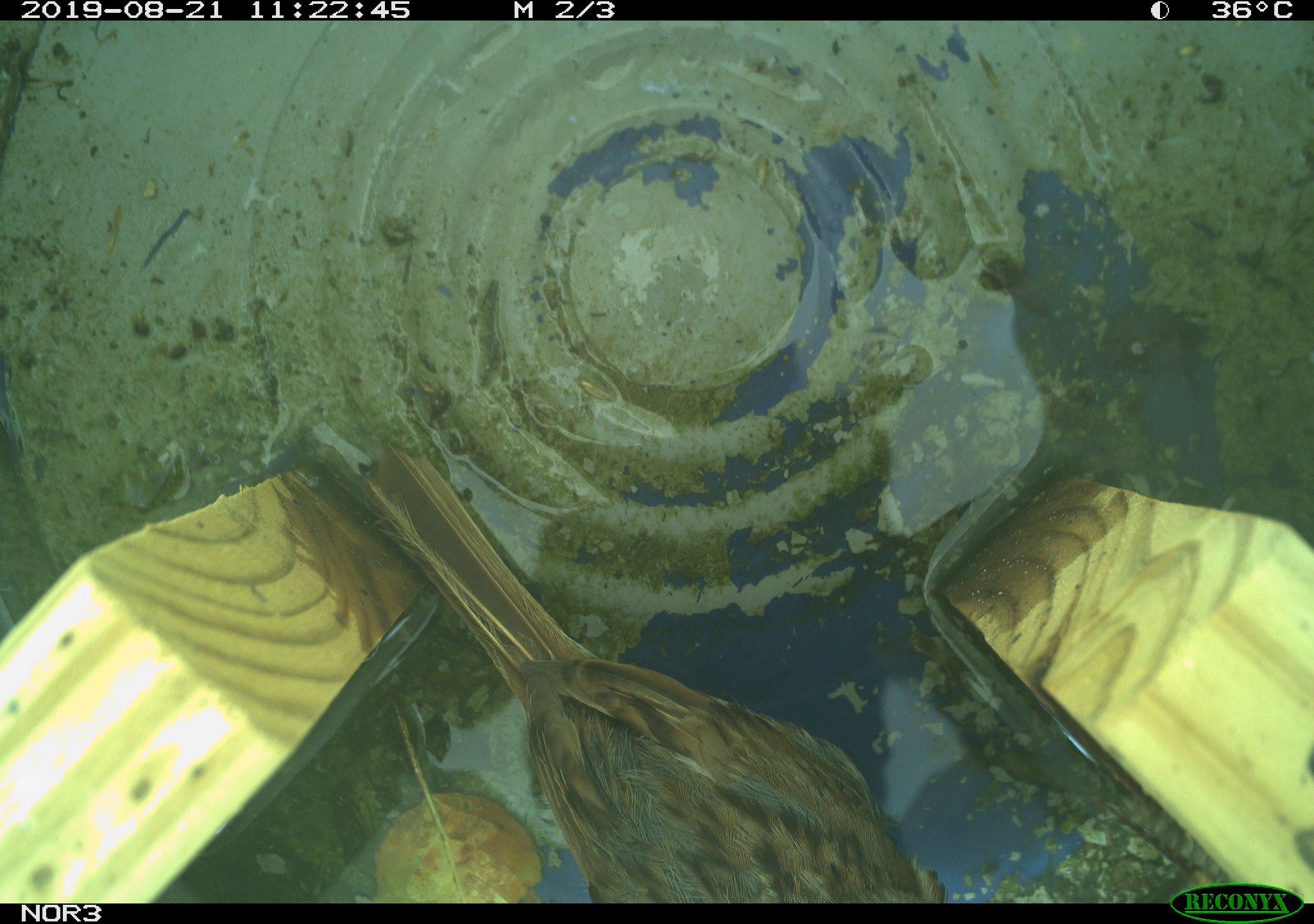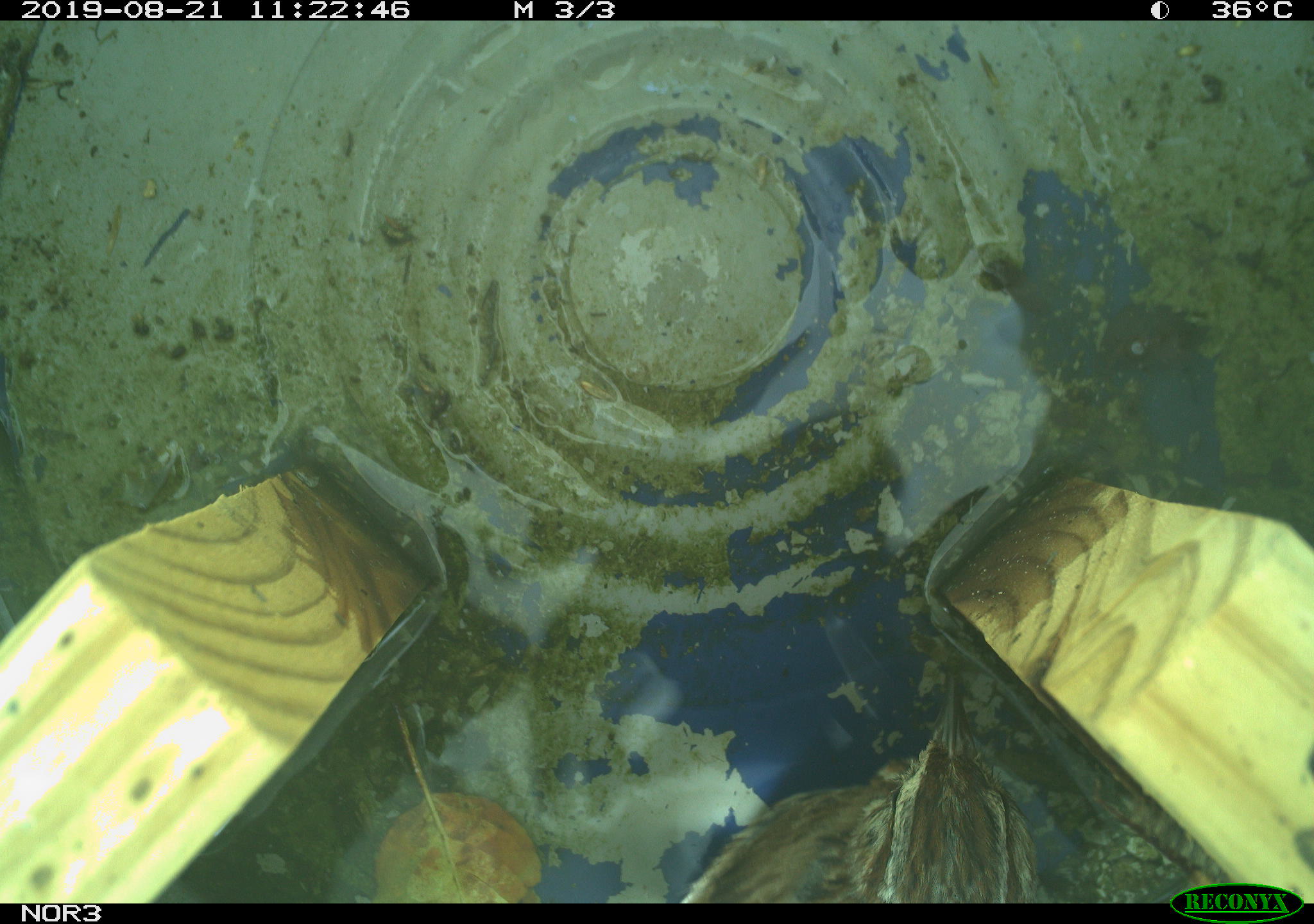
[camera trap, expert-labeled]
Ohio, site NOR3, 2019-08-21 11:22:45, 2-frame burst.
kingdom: Animalia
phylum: Chordata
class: Aves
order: Passeriformes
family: Passerellidae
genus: Melospiza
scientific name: Melospiza melodia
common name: song sparrow